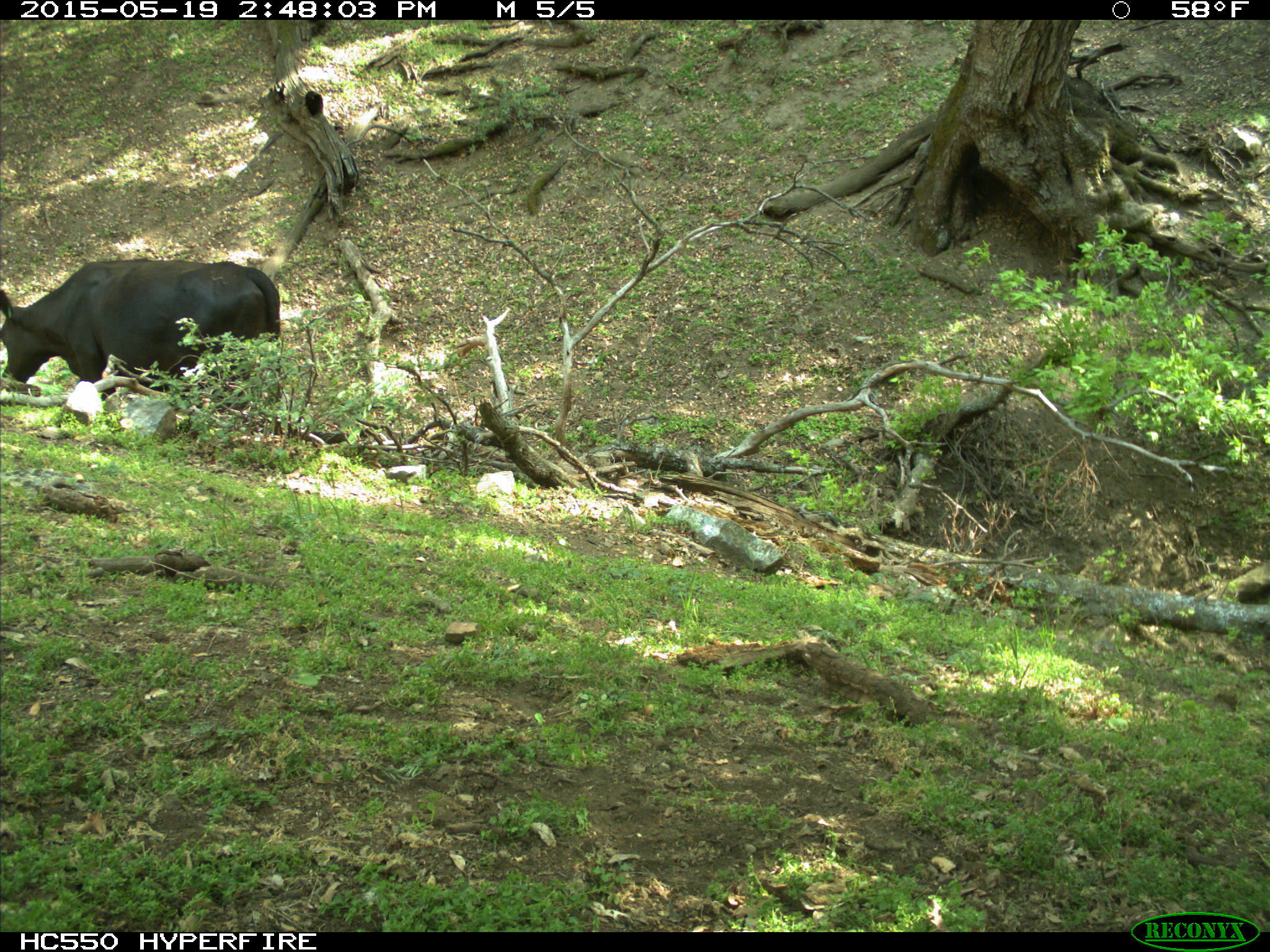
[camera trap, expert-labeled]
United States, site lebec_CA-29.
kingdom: Animalia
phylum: Chordata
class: Mammalia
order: Artiodactyla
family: Bovidae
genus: Bos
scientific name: Bos taurus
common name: domestic cow